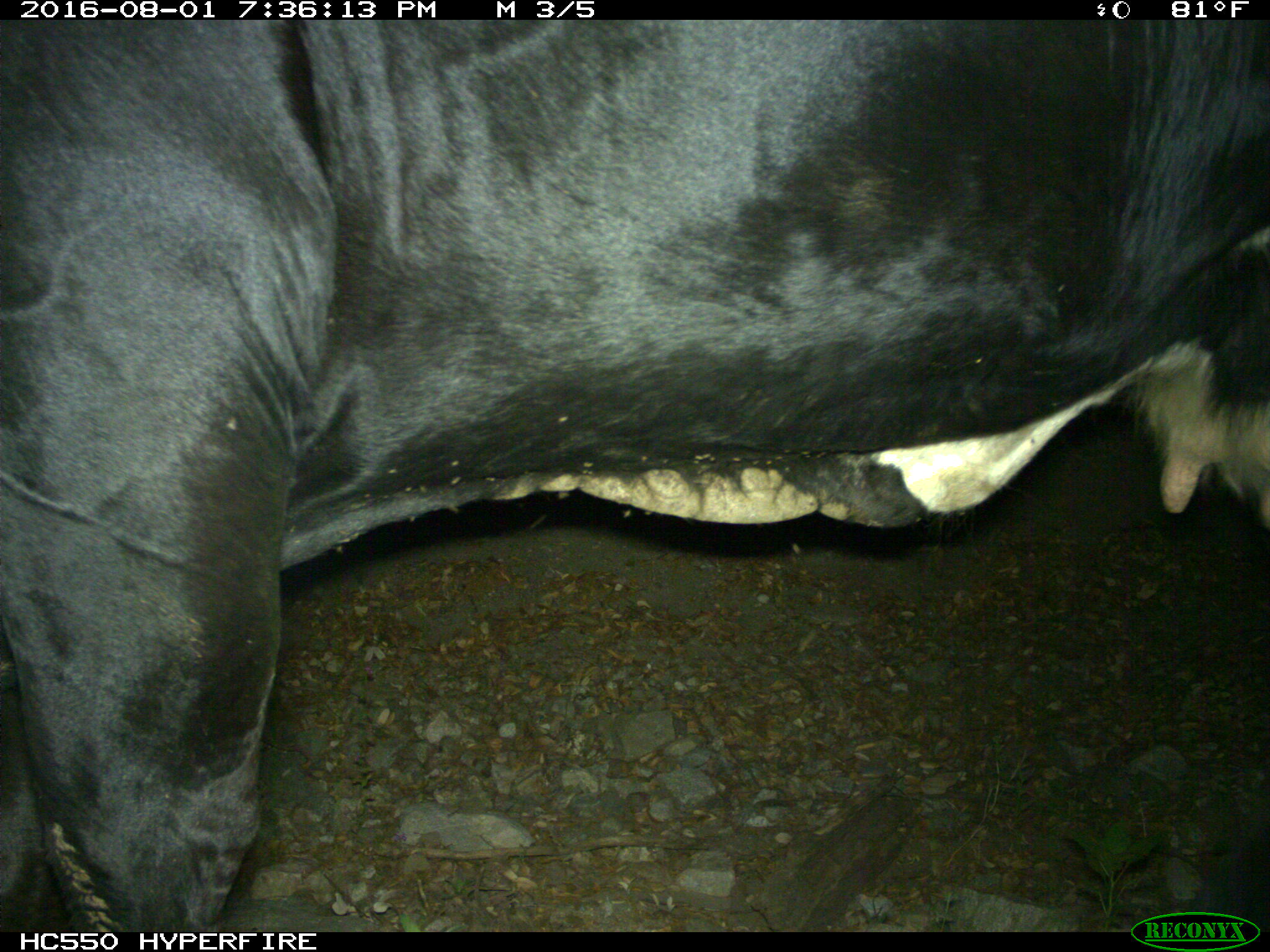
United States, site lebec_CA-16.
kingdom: Animalia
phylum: Chordata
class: Mammalia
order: Artiodactyla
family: Bovidae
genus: Bos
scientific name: Bos taurus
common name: domestic cow